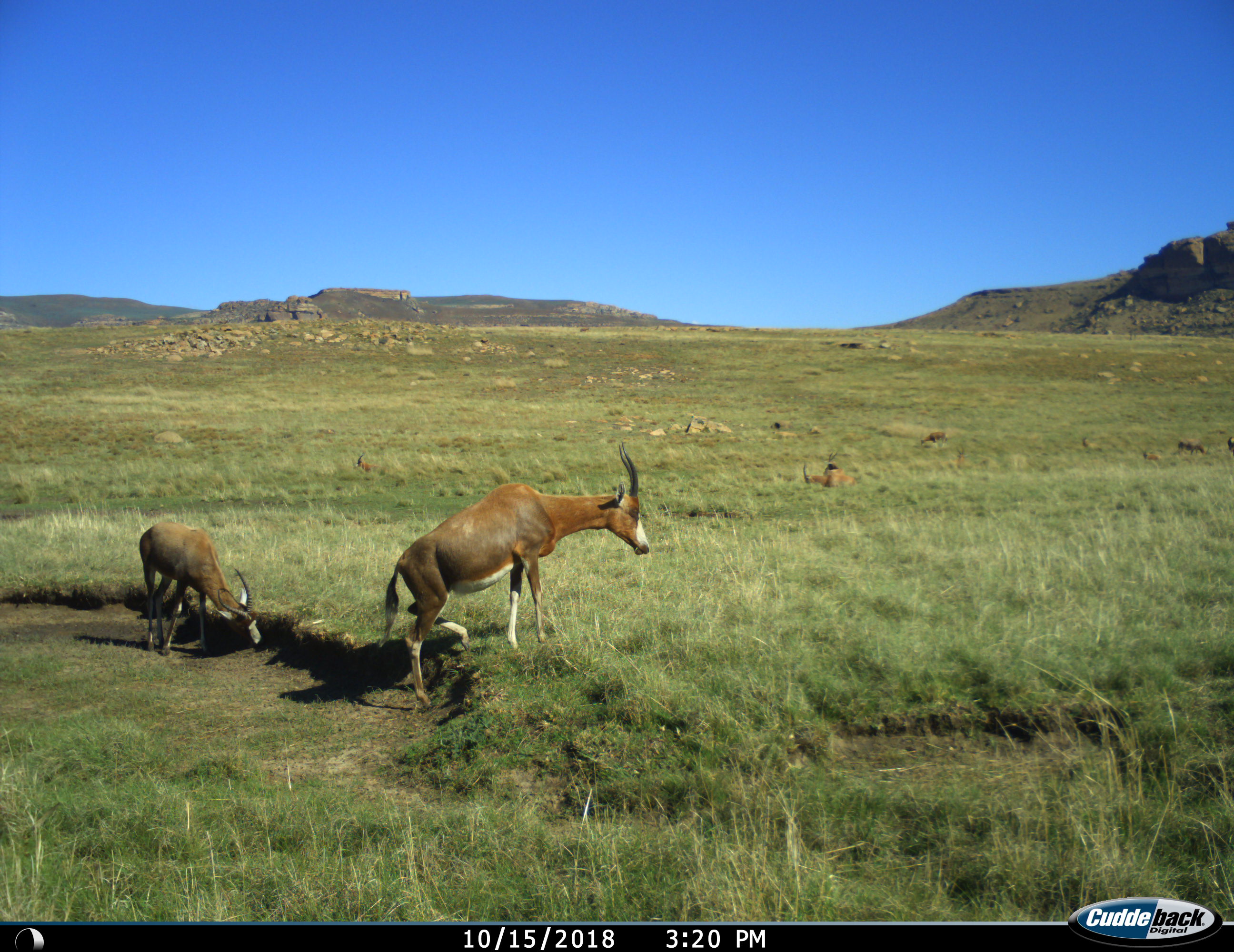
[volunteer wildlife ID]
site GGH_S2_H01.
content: unidentified animal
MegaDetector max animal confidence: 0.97